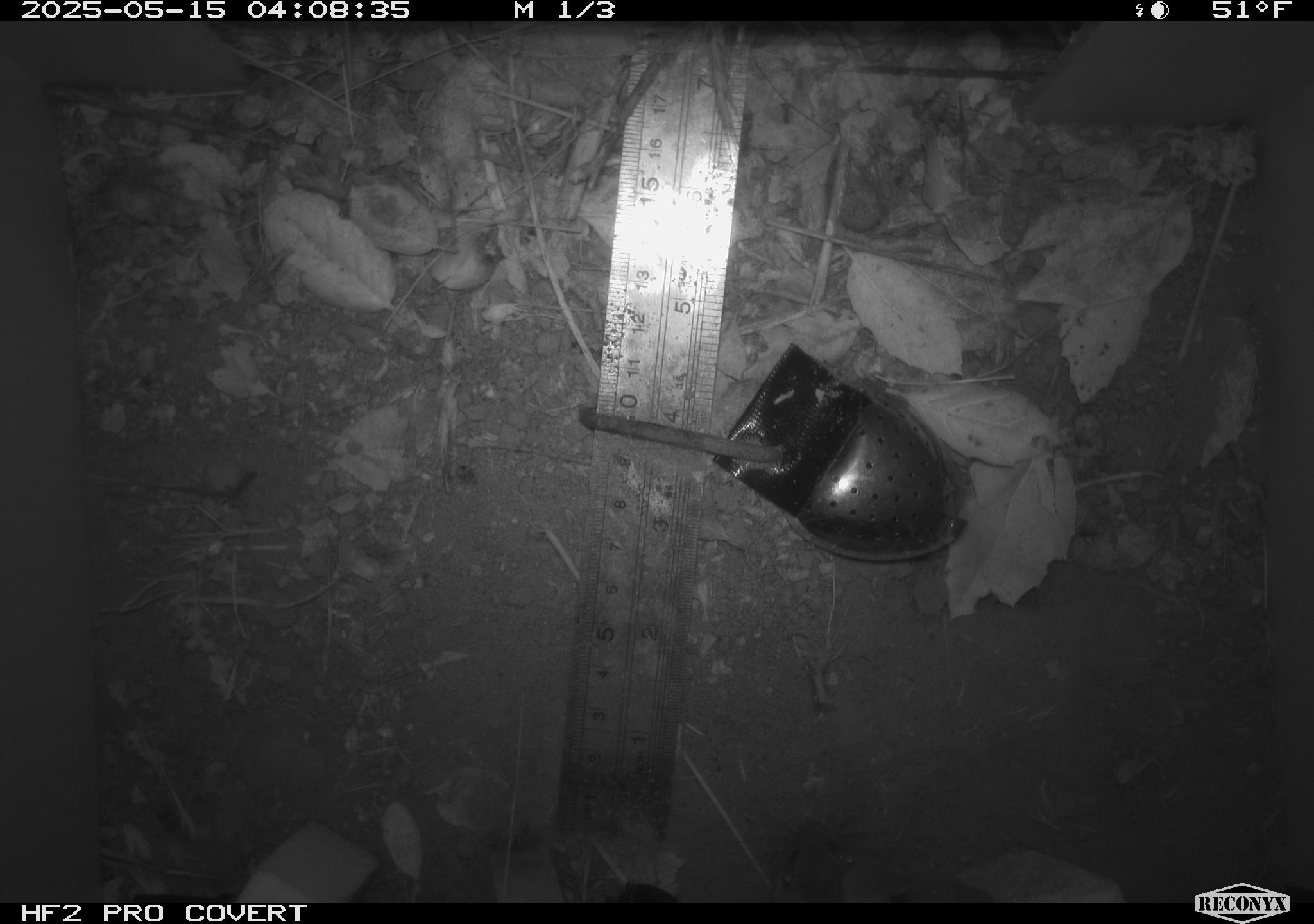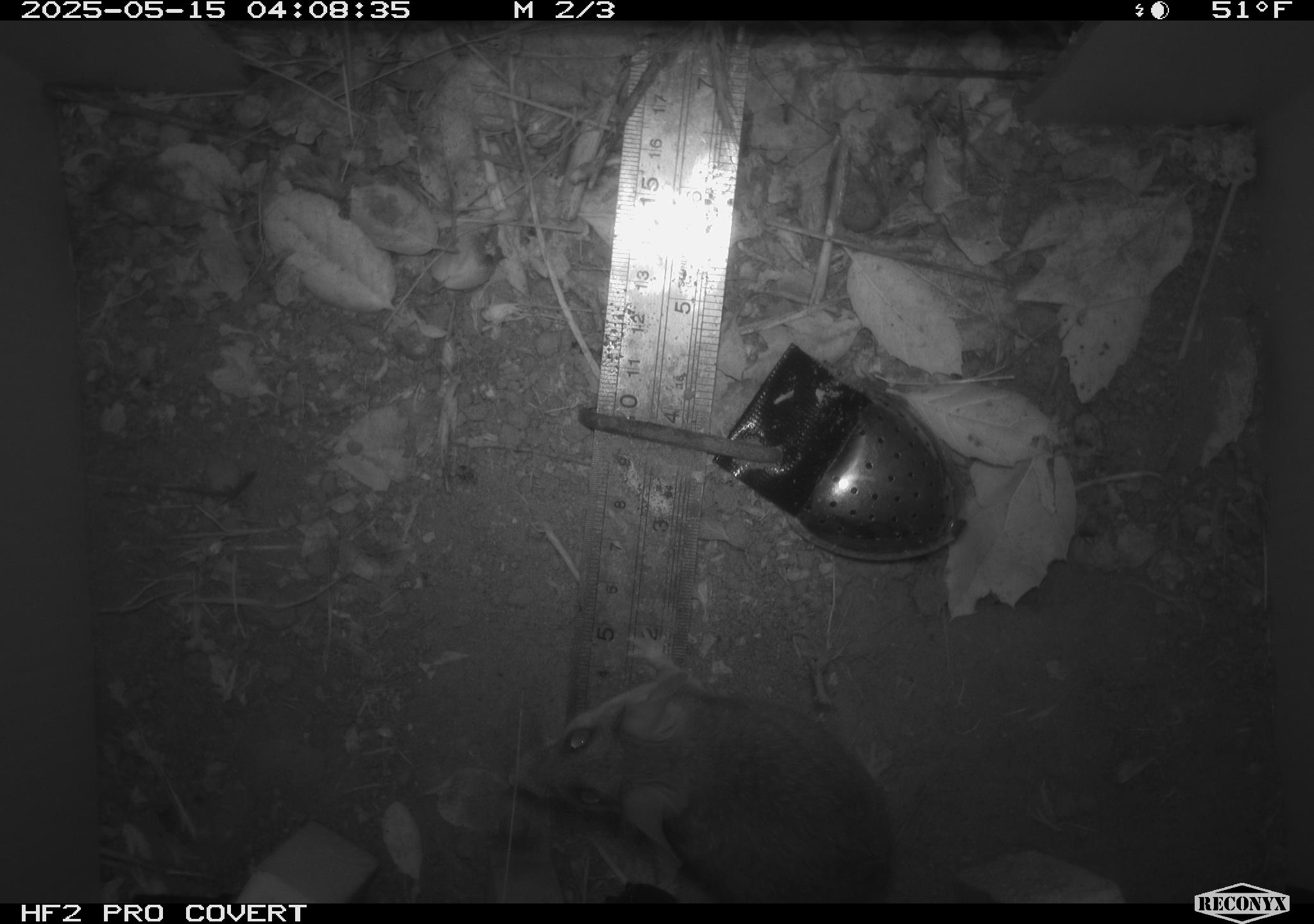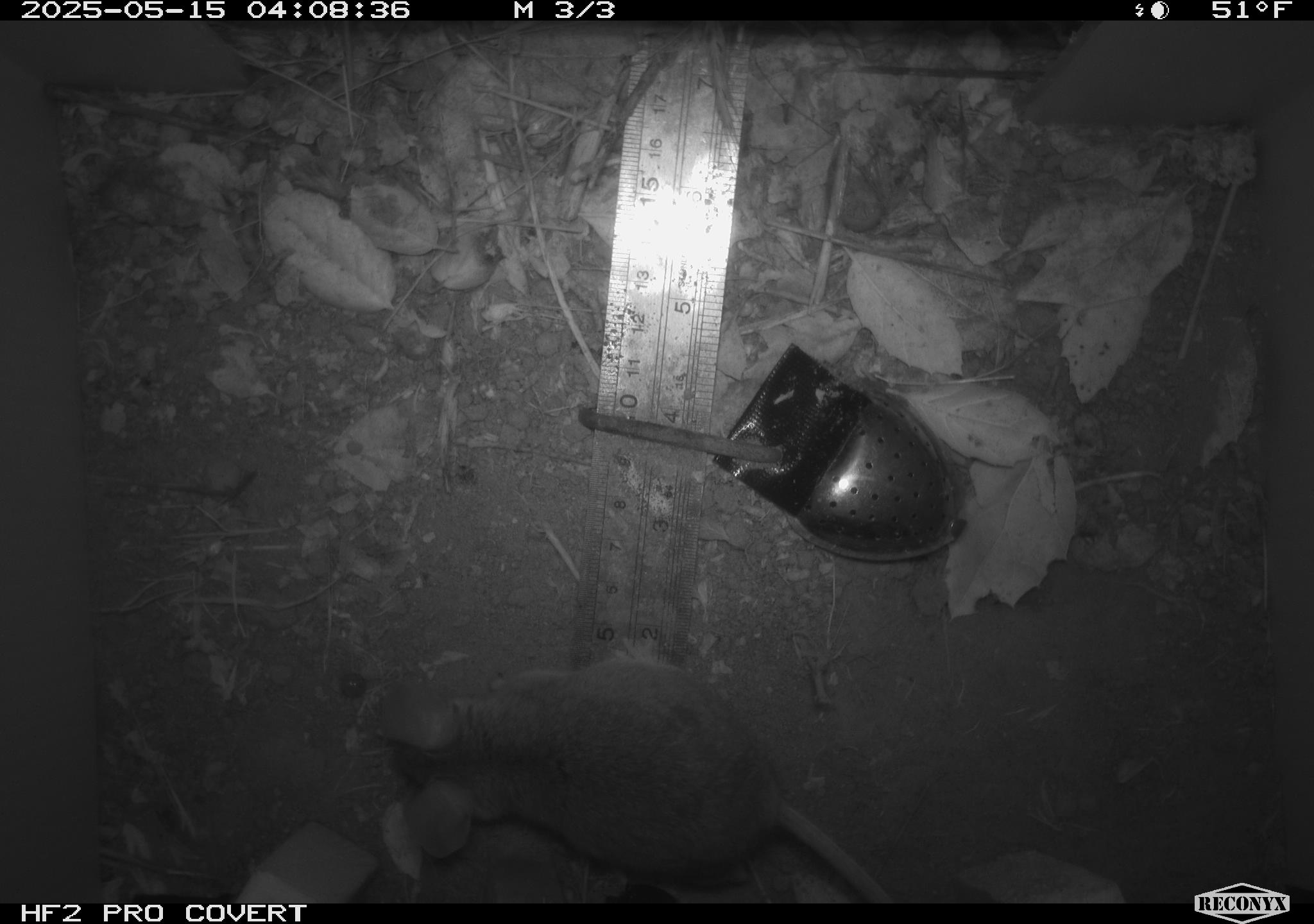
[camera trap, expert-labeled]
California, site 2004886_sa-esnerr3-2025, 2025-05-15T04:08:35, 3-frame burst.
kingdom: Animalia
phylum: Chordata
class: Mammalia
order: Rodentia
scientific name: Rodentia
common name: rodent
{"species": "rodent (Rodentia)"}